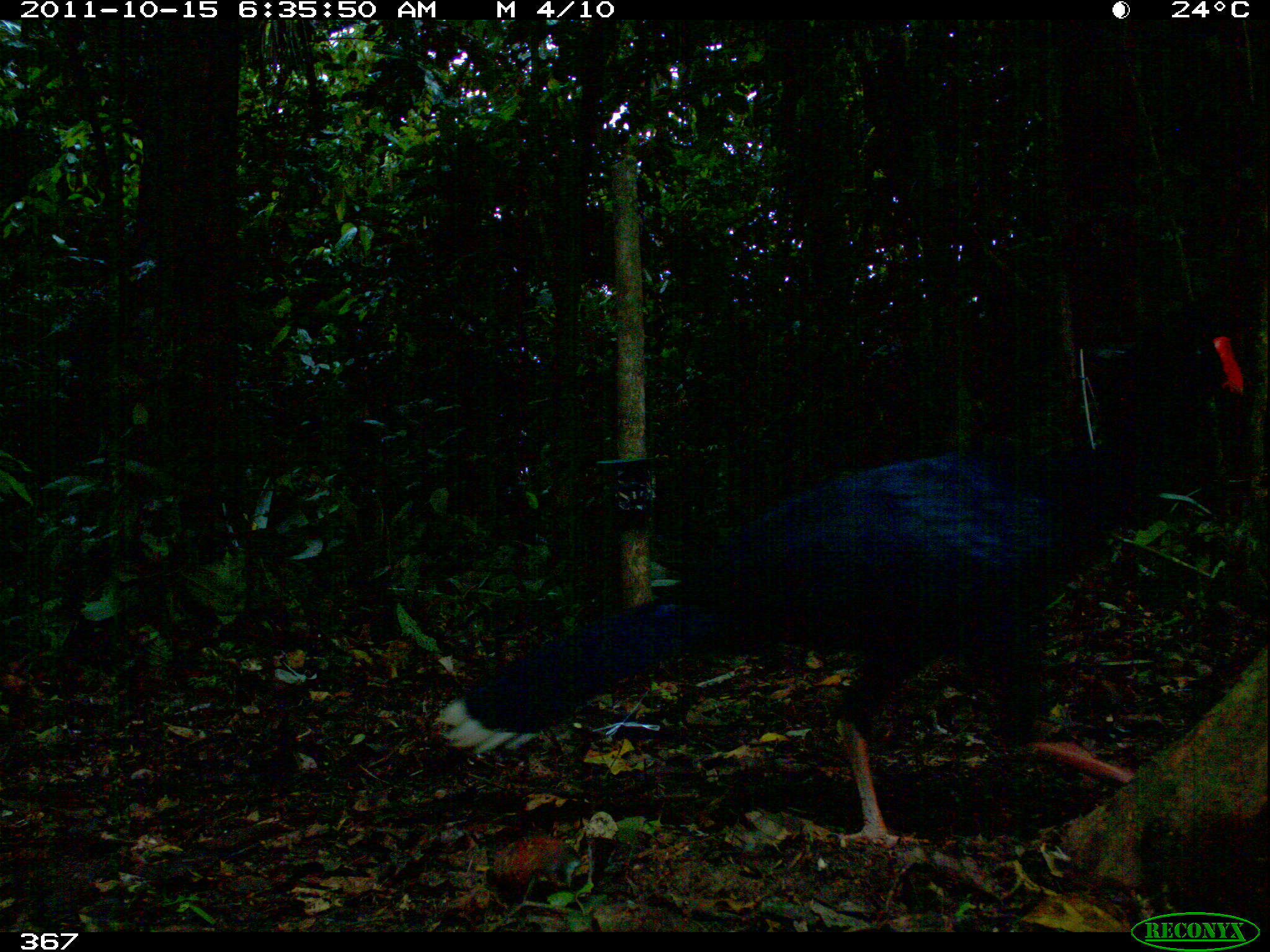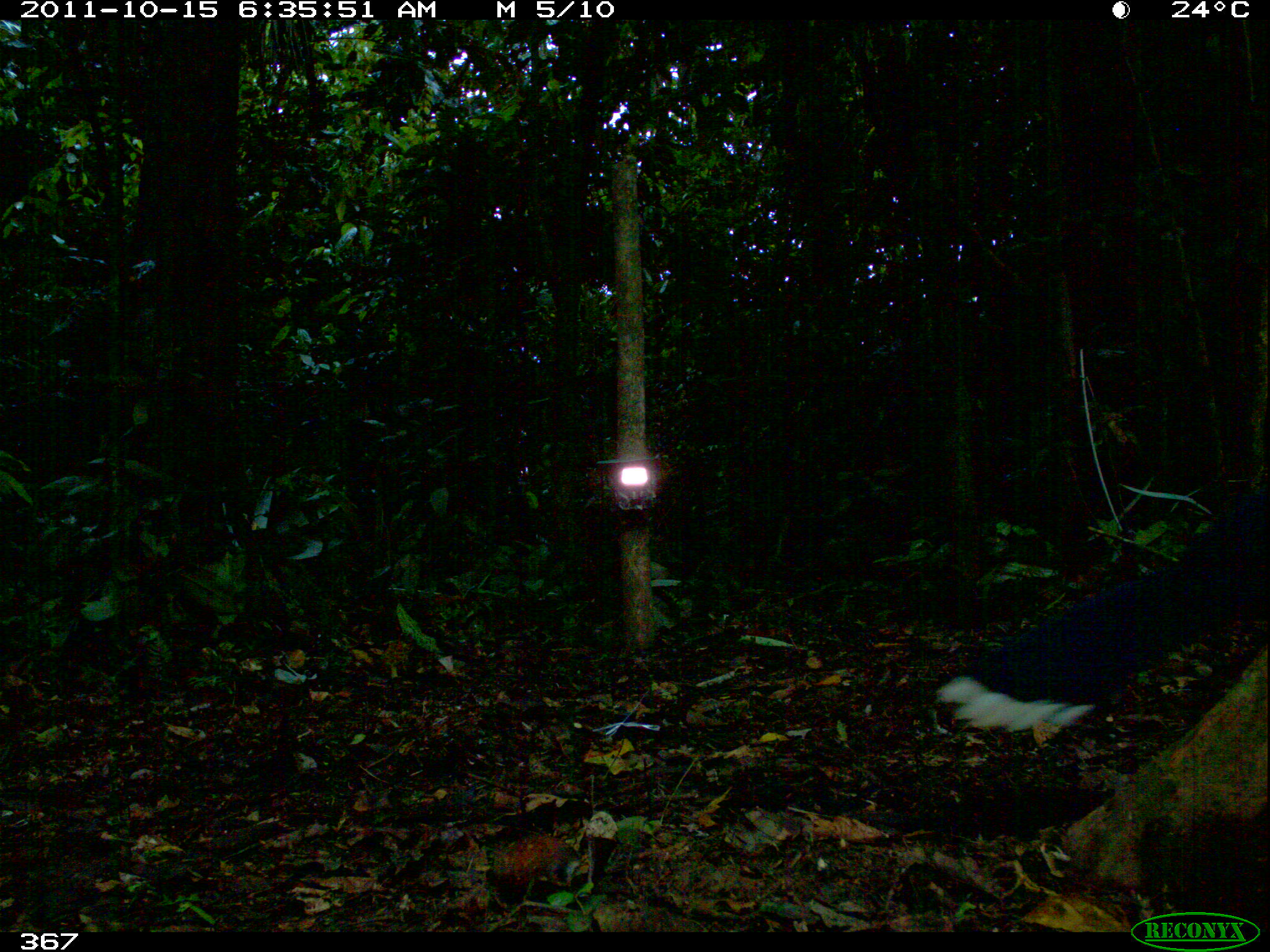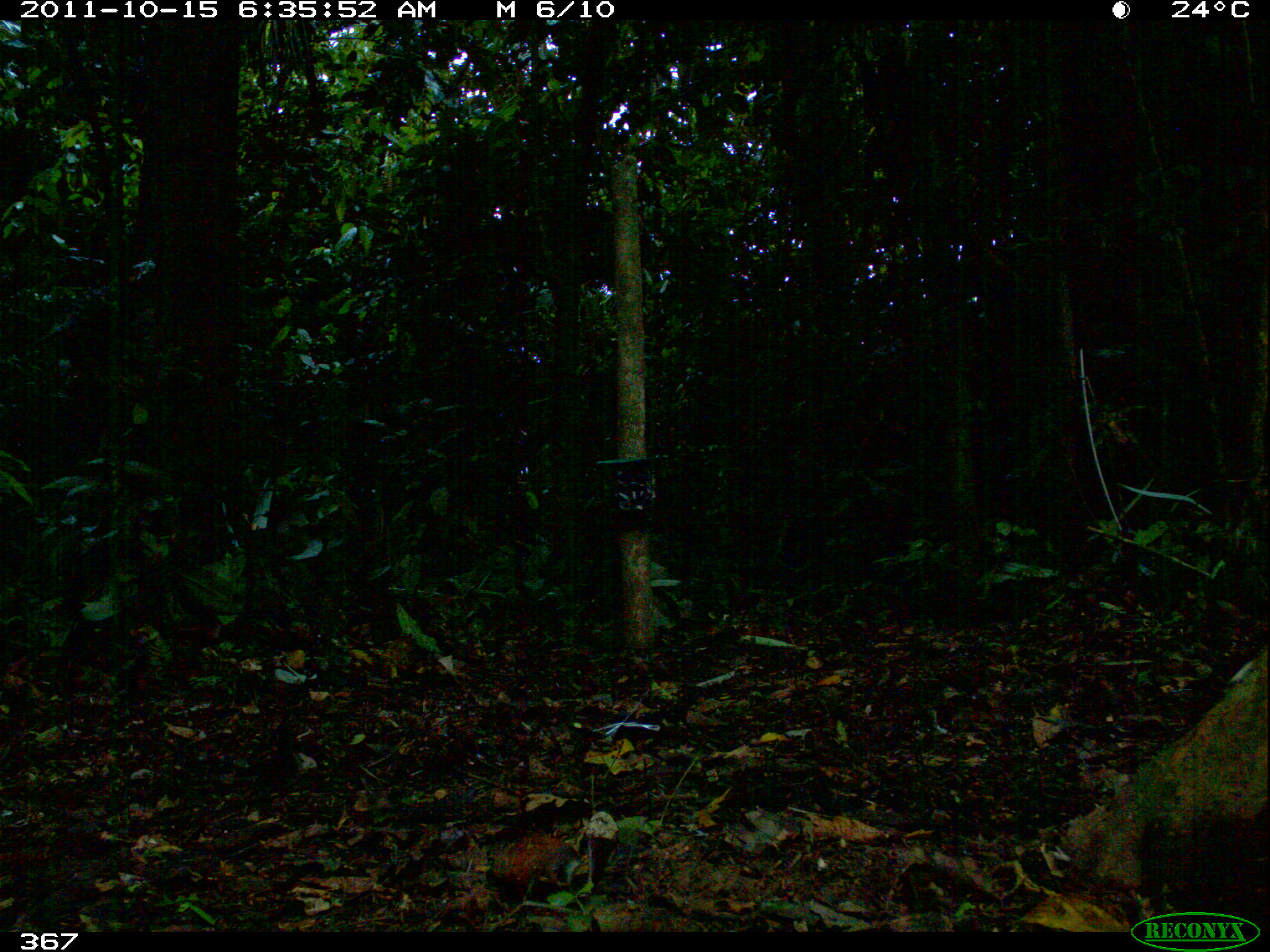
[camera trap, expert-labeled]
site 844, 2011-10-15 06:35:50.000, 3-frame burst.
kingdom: Animalia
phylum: Chordata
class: Aves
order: Galliformes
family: Cracidae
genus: Mitu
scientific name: Mitu tuberosum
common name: razor-billed curassow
Mitu tuberosum (razor-billed curassow).